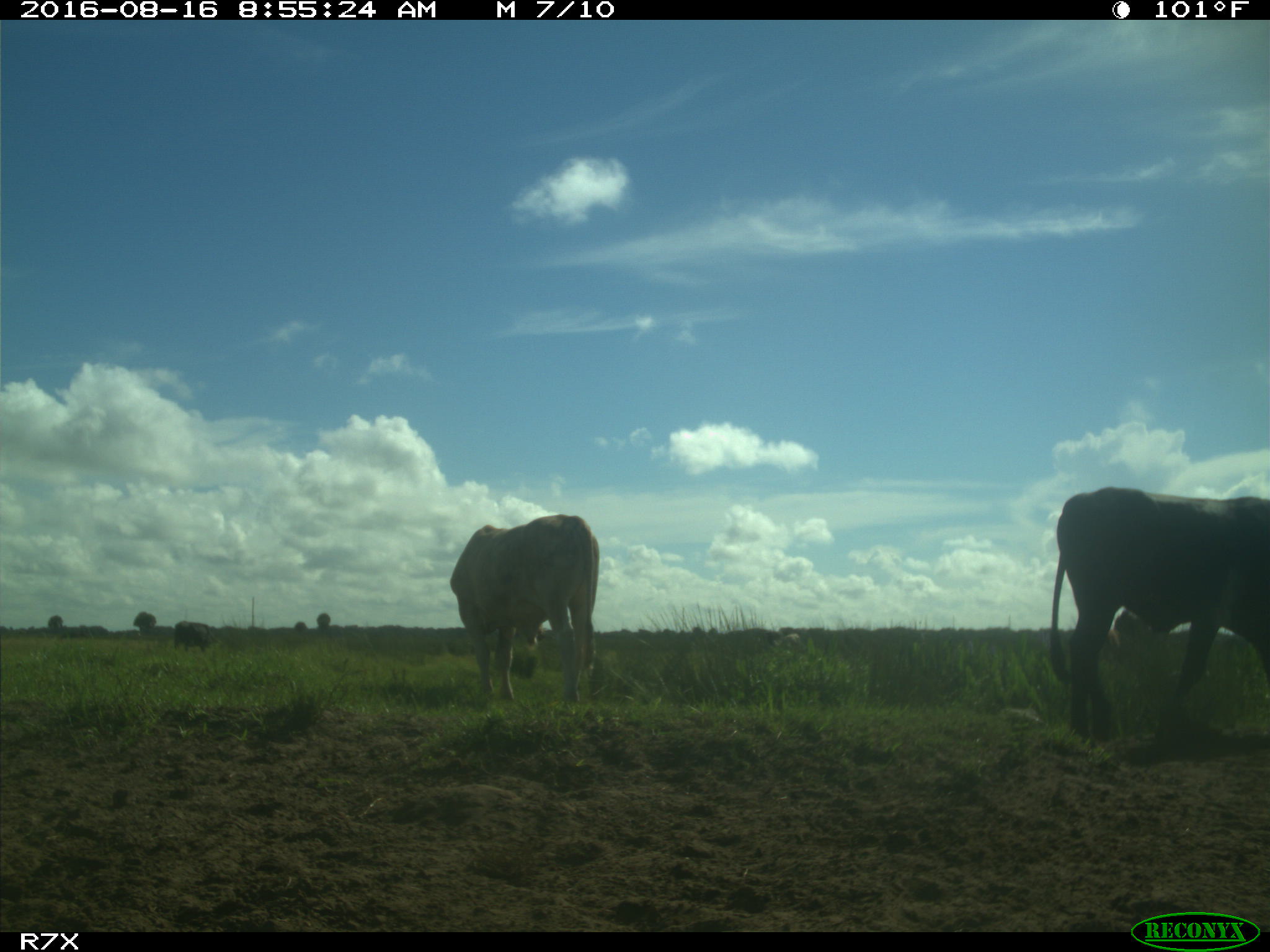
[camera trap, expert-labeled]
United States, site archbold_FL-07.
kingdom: Animalia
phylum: Chordata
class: Mammalia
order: Artiodactyla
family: Bovidae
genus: Bos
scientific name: Bos taurus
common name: domestic cow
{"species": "Bos taurus (domestic cow)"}